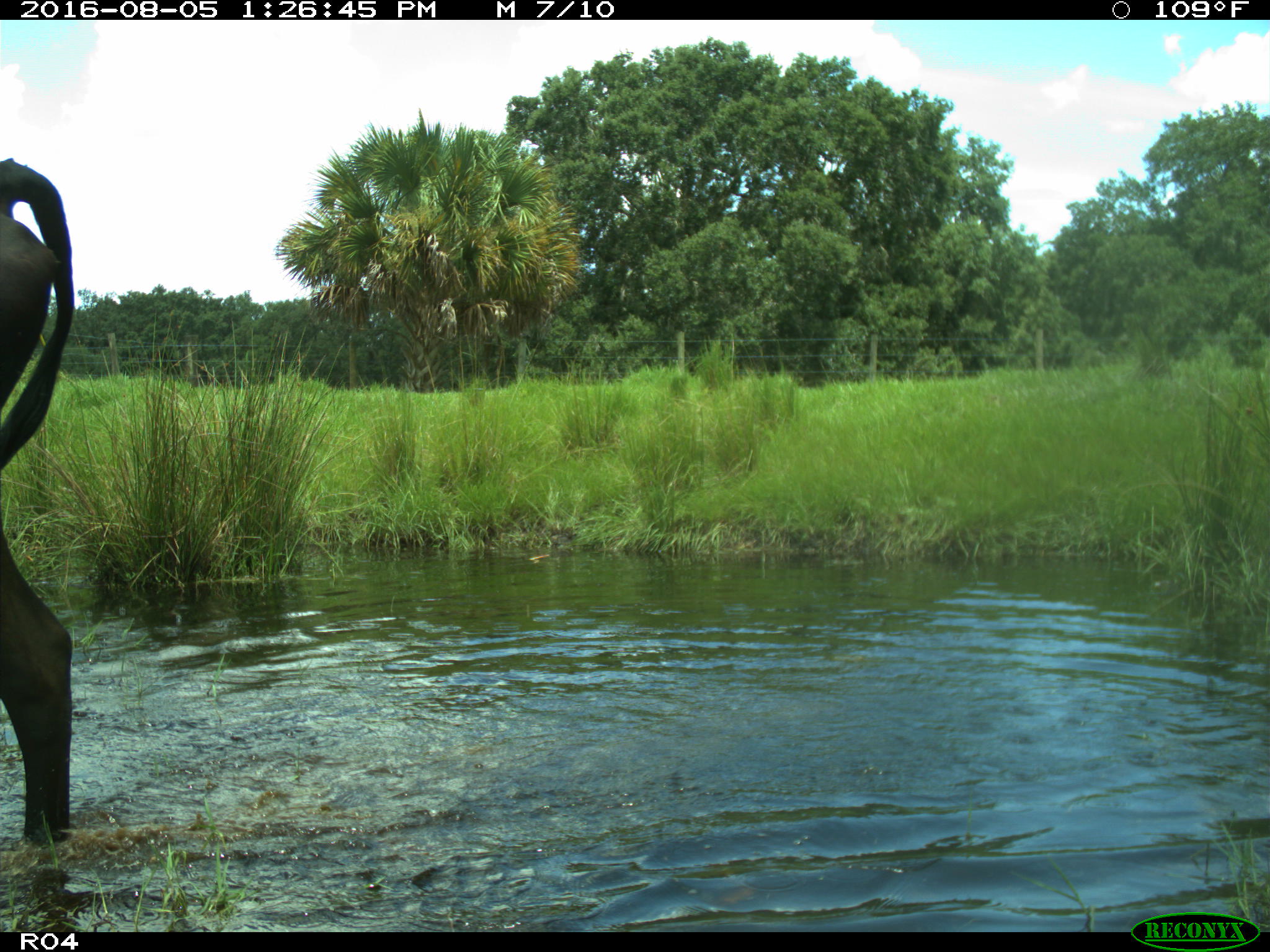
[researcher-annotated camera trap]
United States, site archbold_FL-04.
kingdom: Animalia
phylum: Chordata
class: Mammalia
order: Artiodactyla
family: Bovidae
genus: Bos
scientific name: Bos taurus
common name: domestic cow